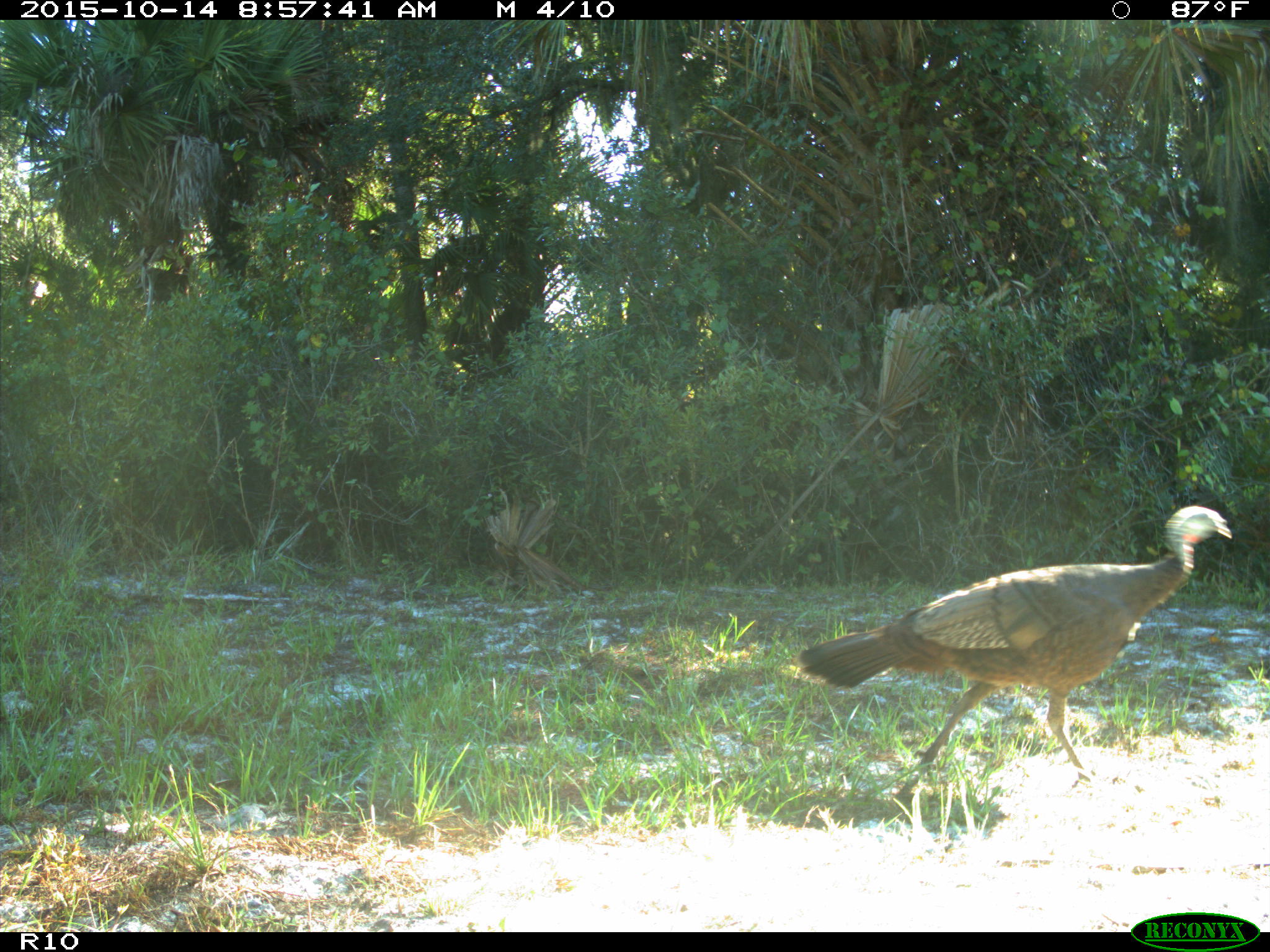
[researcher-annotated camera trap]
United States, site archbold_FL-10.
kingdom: Animalia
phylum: Chordata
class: Aves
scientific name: Aves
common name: birds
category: unidentified bird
Unidentified bird (birds) (Aves).